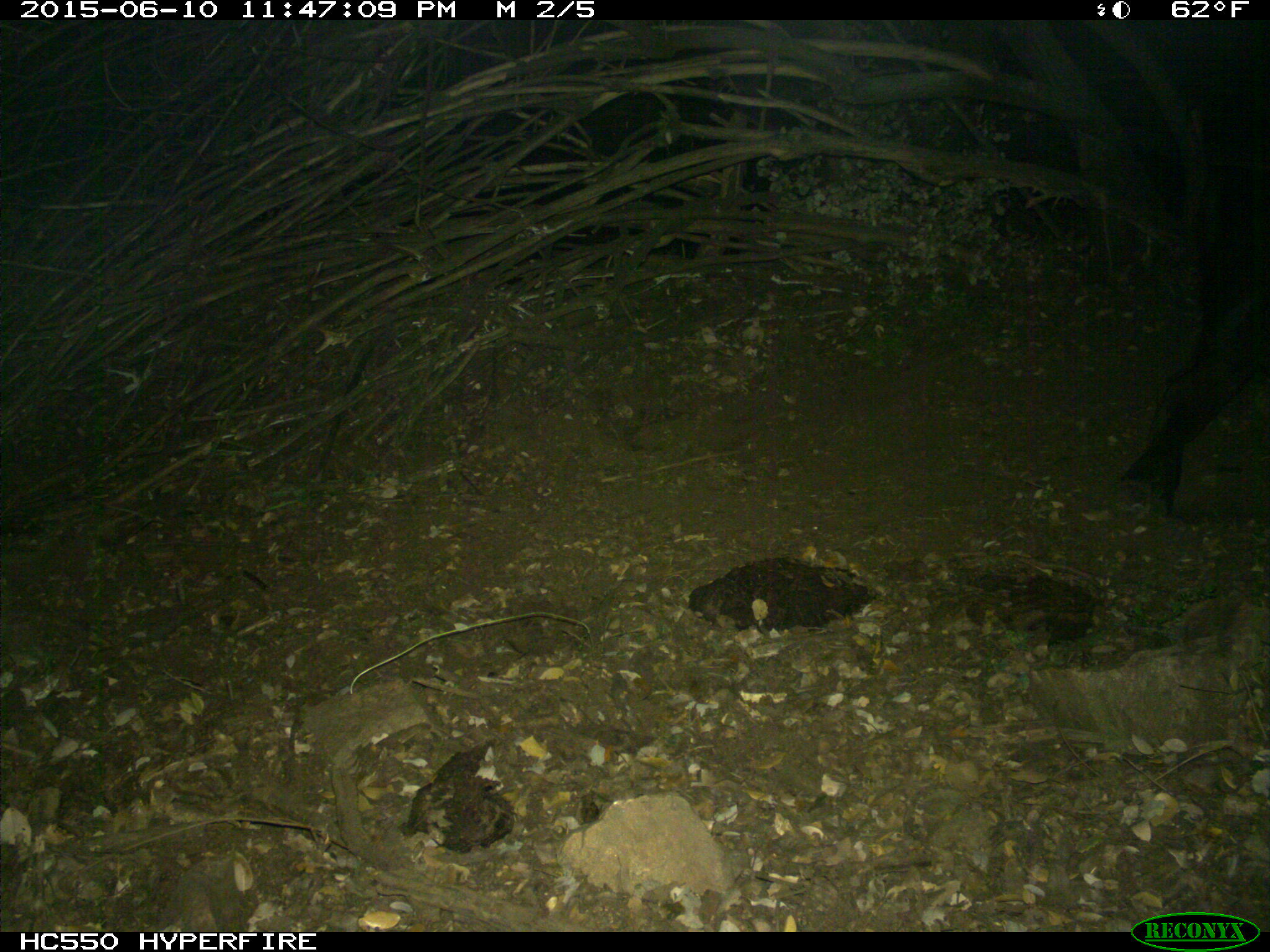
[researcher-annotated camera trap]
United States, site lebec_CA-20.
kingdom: Animalia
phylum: Chordata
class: Mammalia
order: Artiodactyla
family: Bovidae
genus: Bos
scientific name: Bos taurus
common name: domestic cow